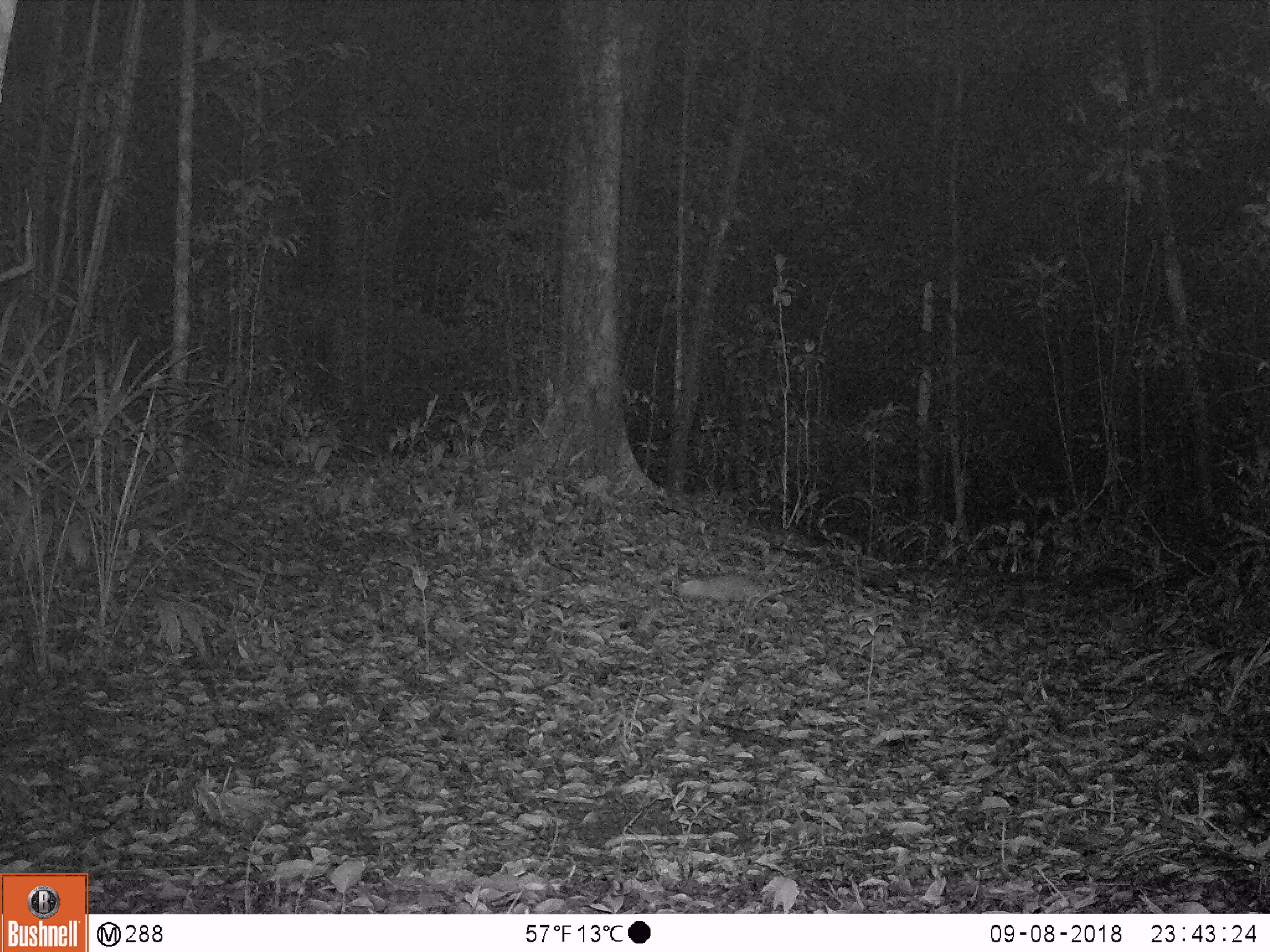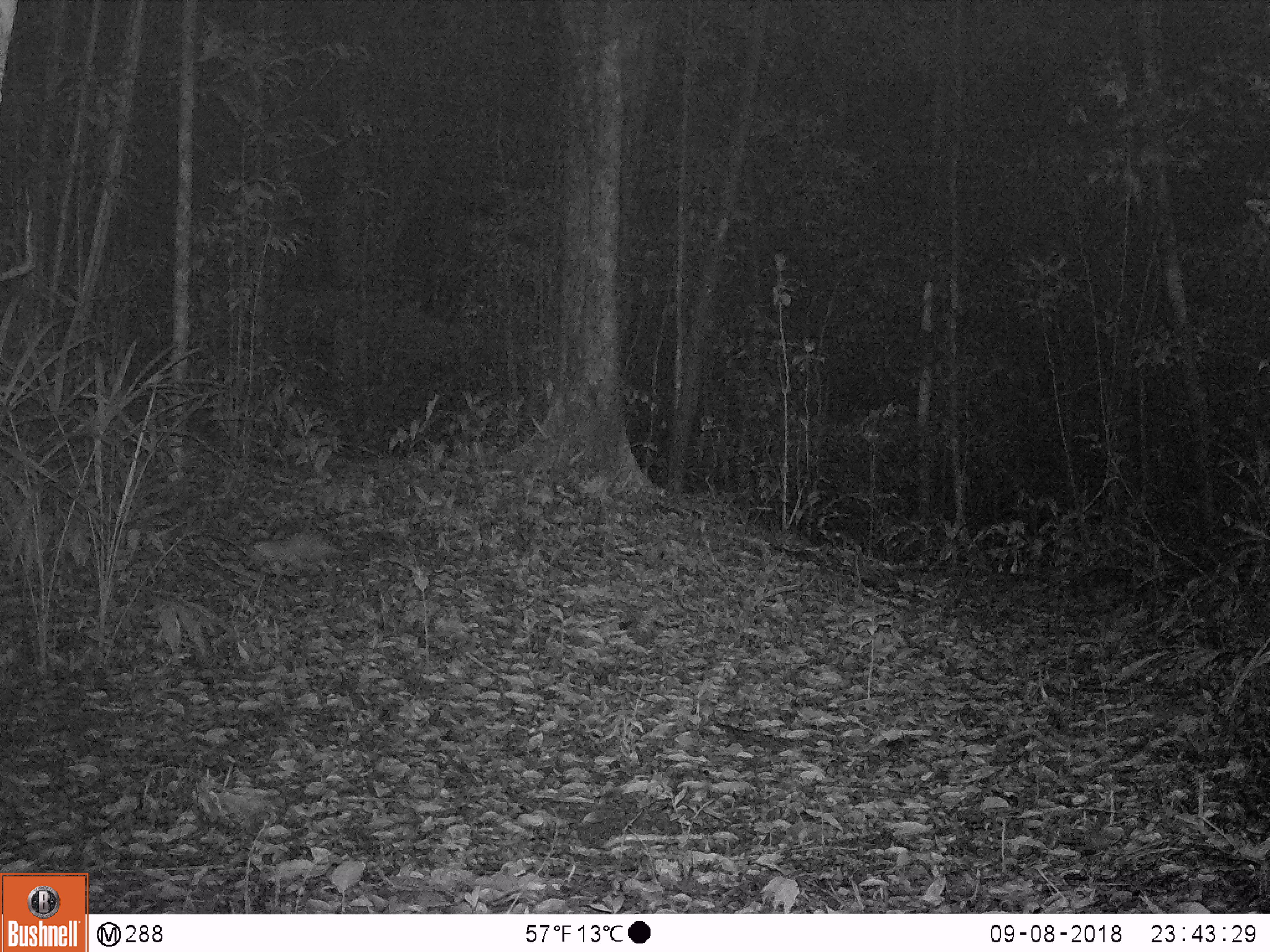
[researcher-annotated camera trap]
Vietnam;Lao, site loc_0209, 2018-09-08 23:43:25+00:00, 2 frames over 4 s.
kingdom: Animalia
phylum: Chordata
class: Mammalia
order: Rodentia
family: Hystricidae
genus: Atherurus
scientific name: Atherurus macrourus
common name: asiatic brush-tailed porcupine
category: asiatic brush tailed porcupine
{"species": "asiatic brush tailed porcupine (asiatic brush-tailed porcupine) (Atherurus macrourus)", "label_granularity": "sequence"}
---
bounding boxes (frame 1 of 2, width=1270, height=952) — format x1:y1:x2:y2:
asiatic brush tailed porcupine: 673:572:783:605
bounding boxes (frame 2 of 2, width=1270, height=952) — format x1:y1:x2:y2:
asiatic brush tailed porcupine: 251:534:344:568